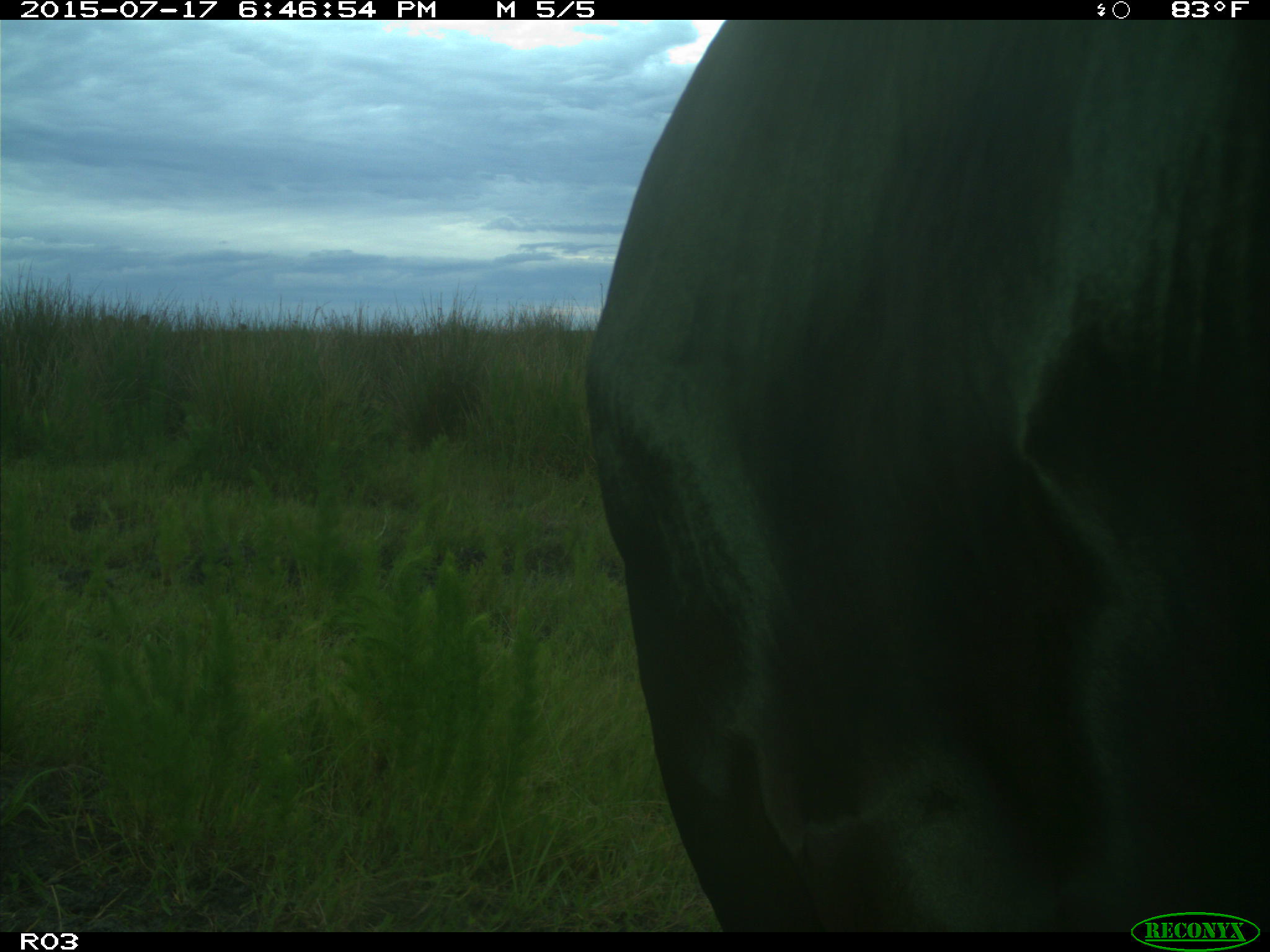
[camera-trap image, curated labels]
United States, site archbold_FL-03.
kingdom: Animalia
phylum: Chordata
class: Mammalia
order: Artiodactyla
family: Bovidae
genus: Bos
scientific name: Bos taurus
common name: domestic cow